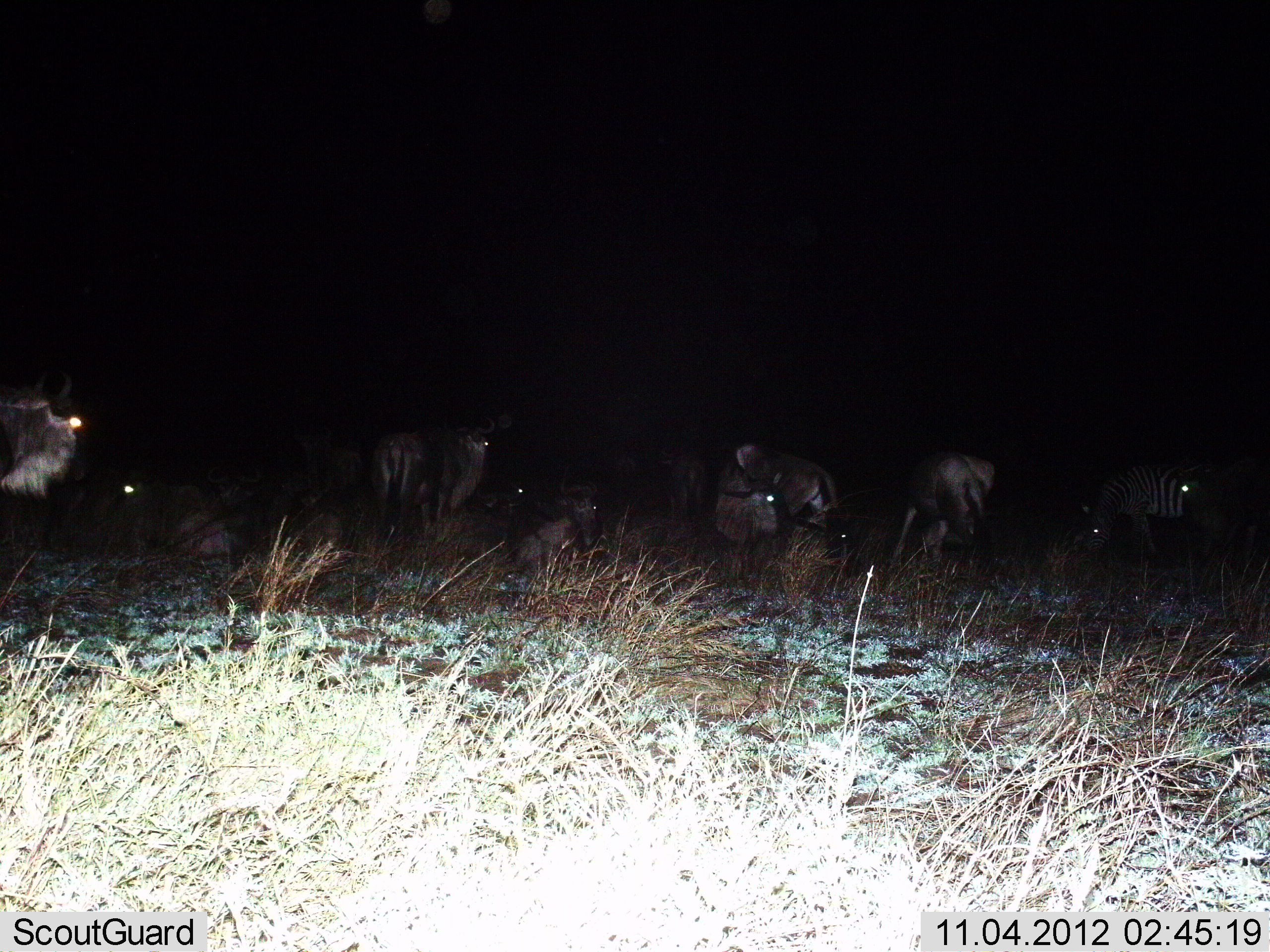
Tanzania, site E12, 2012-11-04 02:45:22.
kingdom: Animalia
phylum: Chordata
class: Mammalia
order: Artiodactyla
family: Bovidae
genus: Connochaetes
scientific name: Connochaetes taurinus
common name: blue wildebeest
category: wildebeest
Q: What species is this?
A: Wildebeest (blue wildebeest) (Connochaetes taurinus).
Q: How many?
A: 10.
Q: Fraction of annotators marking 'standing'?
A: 86%.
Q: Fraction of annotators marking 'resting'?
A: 79%.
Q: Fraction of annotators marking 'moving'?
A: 7%.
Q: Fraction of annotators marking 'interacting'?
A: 0%.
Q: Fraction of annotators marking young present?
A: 7%.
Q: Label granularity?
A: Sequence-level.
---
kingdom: Animalia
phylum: Chordata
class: Mammalia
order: Perissodactyla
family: Equidae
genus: Equus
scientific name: Equus quagga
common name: plains zebra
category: zebra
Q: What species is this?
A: Zebra (plains zebra) (Equus quagga).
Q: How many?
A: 1.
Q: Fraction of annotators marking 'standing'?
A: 64%.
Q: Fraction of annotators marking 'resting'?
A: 0%.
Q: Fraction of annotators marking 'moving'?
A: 0%.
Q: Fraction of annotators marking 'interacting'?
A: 0%.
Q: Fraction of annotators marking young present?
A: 0%.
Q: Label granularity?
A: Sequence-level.